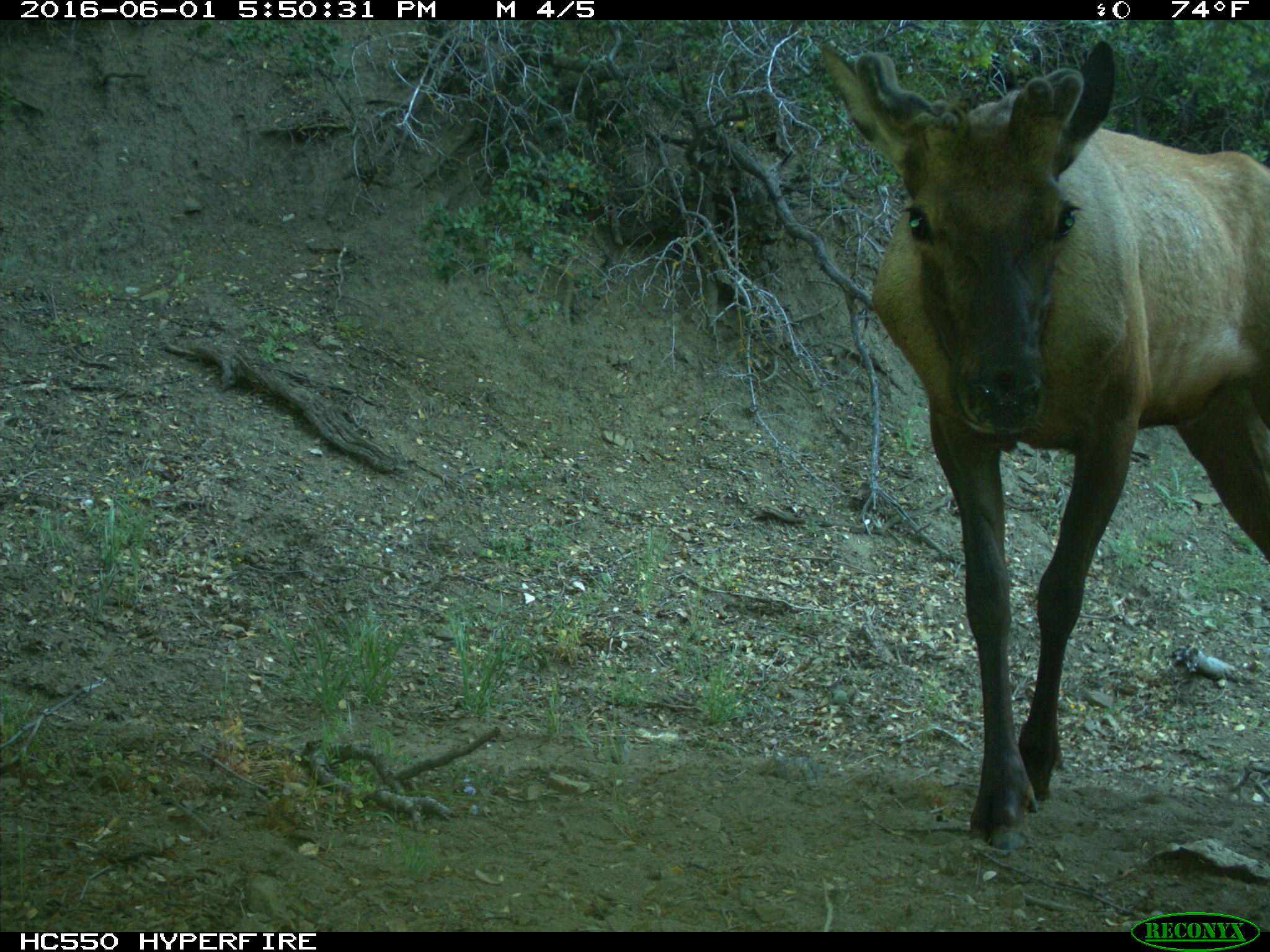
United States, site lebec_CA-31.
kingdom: Animalia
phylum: Chordata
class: Mammalia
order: Artiodactyla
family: Cervidae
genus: Cervus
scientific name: Cervus canadensis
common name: elk